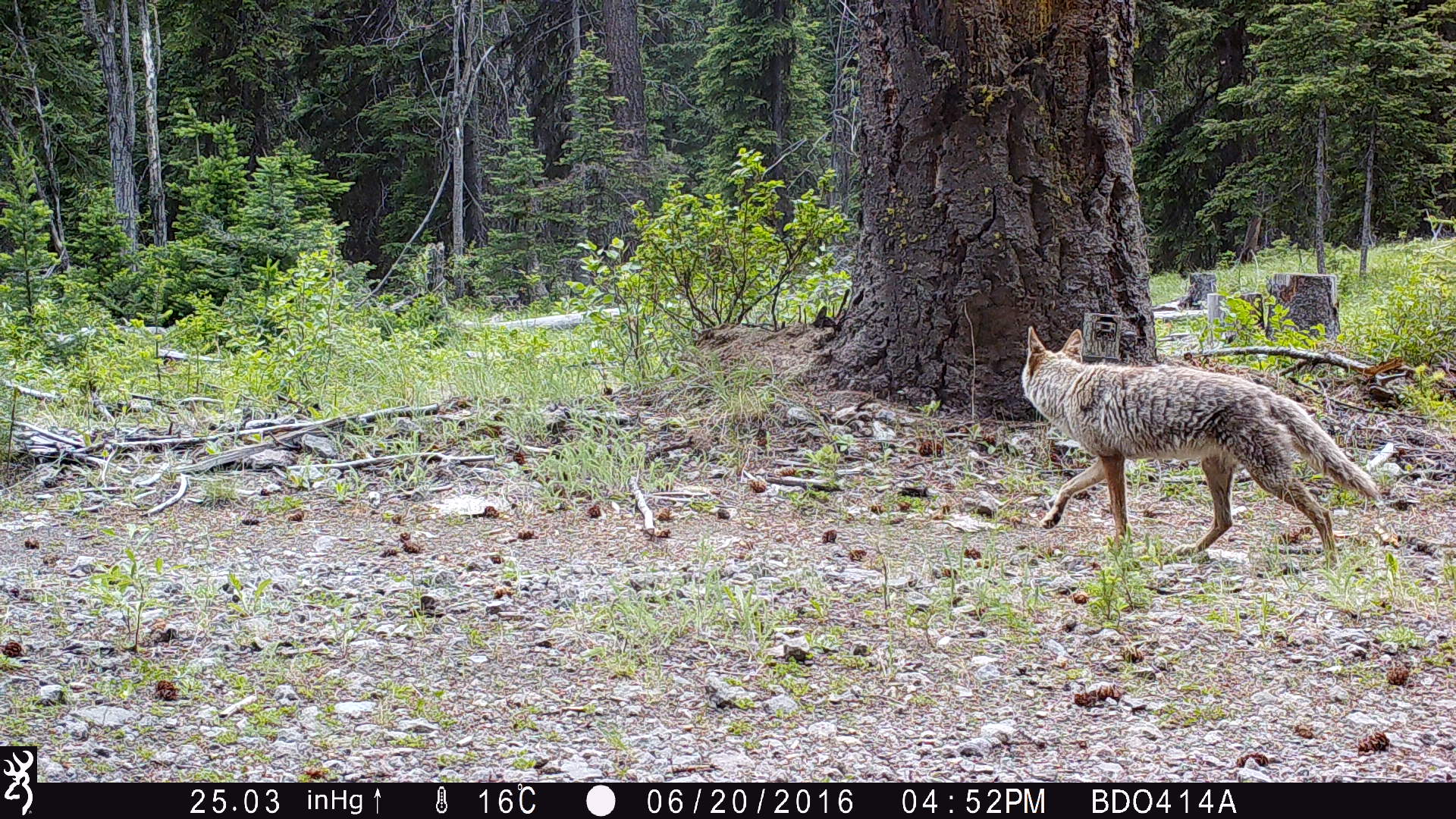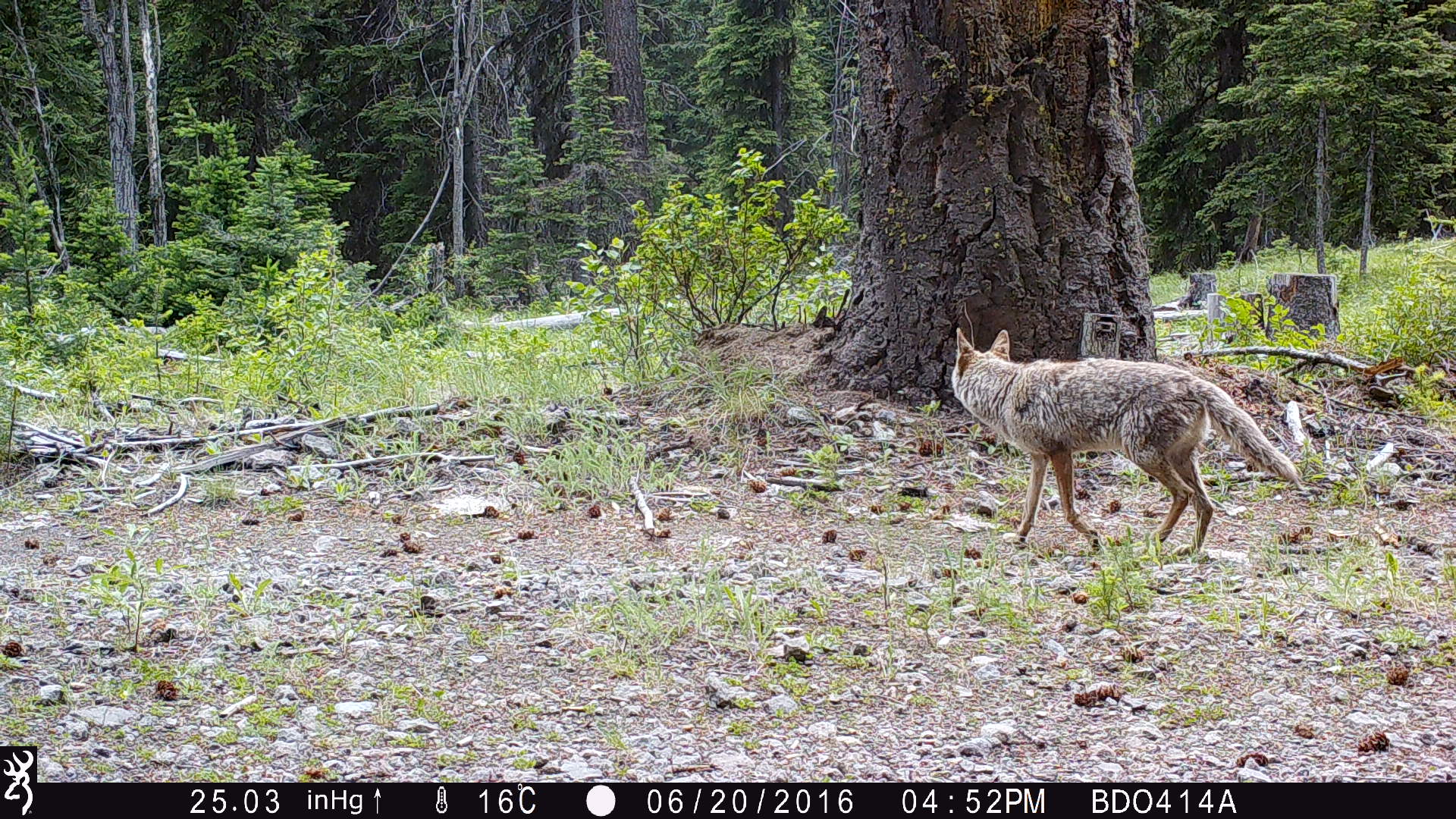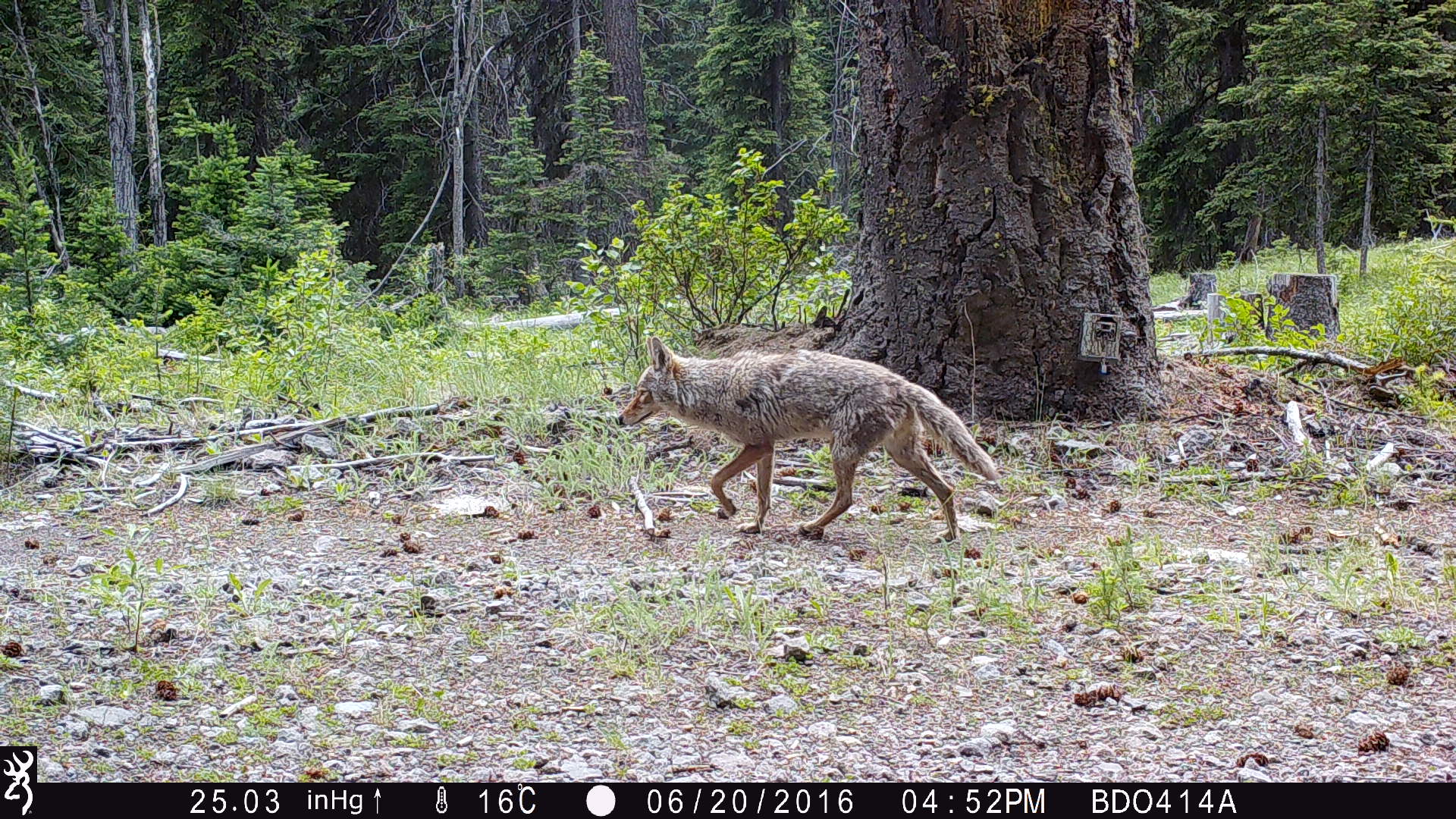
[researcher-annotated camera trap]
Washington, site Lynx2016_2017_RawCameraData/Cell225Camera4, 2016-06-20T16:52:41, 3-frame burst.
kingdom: Animalia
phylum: Chordata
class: Mammalia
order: Carnivora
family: Canidae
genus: Canis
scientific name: Canis latrans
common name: coyote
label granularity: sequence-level